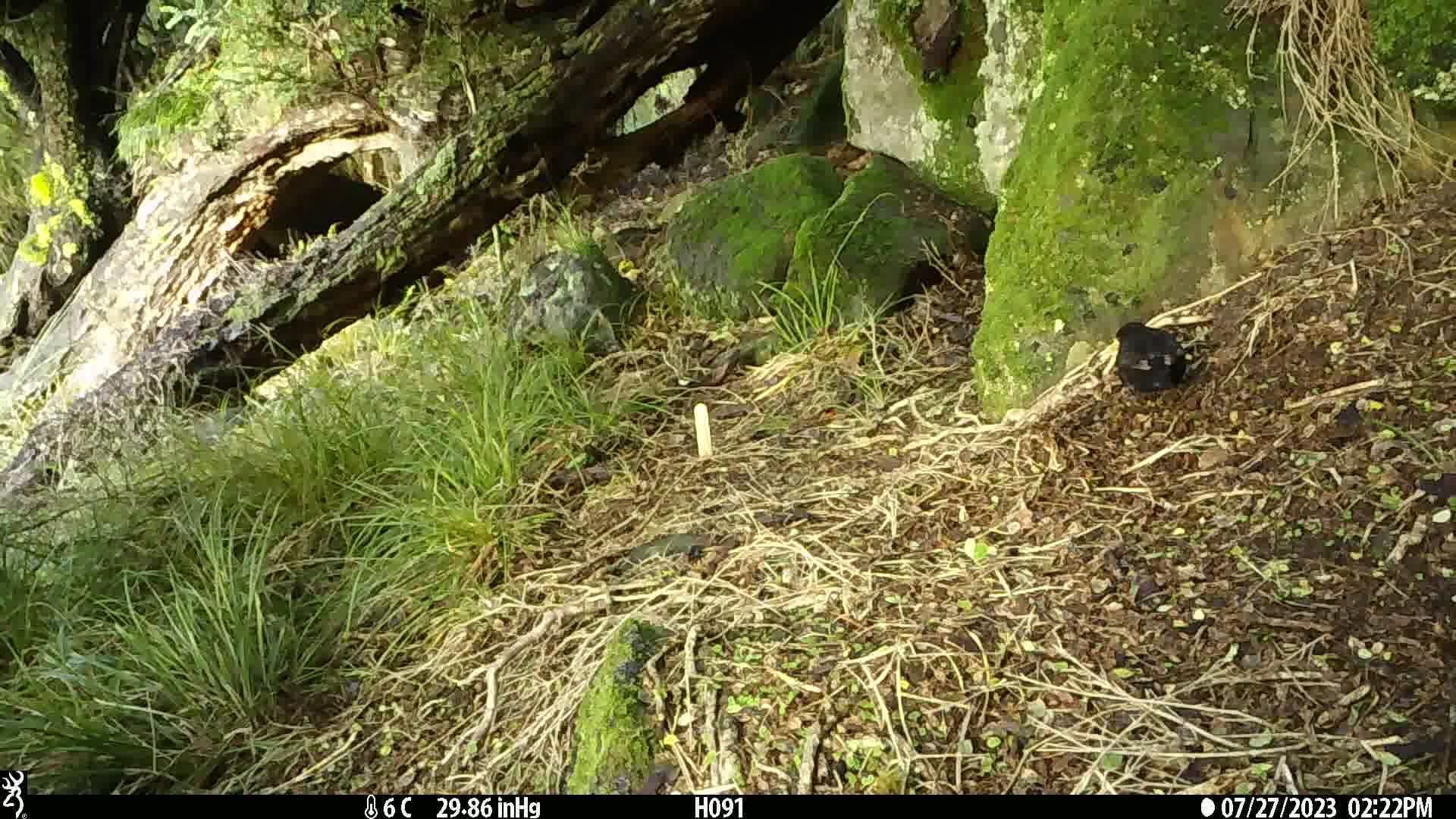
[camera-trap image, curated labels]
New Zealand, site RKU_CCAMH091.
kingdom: Animalia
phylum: Chordata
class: Aves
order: Passeriformes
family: Turdidae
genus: Turdus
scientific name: Turdus merula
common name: eurasian blackbird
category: blackbird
Blackbird (eurasian blackbird) (Turdus merula).